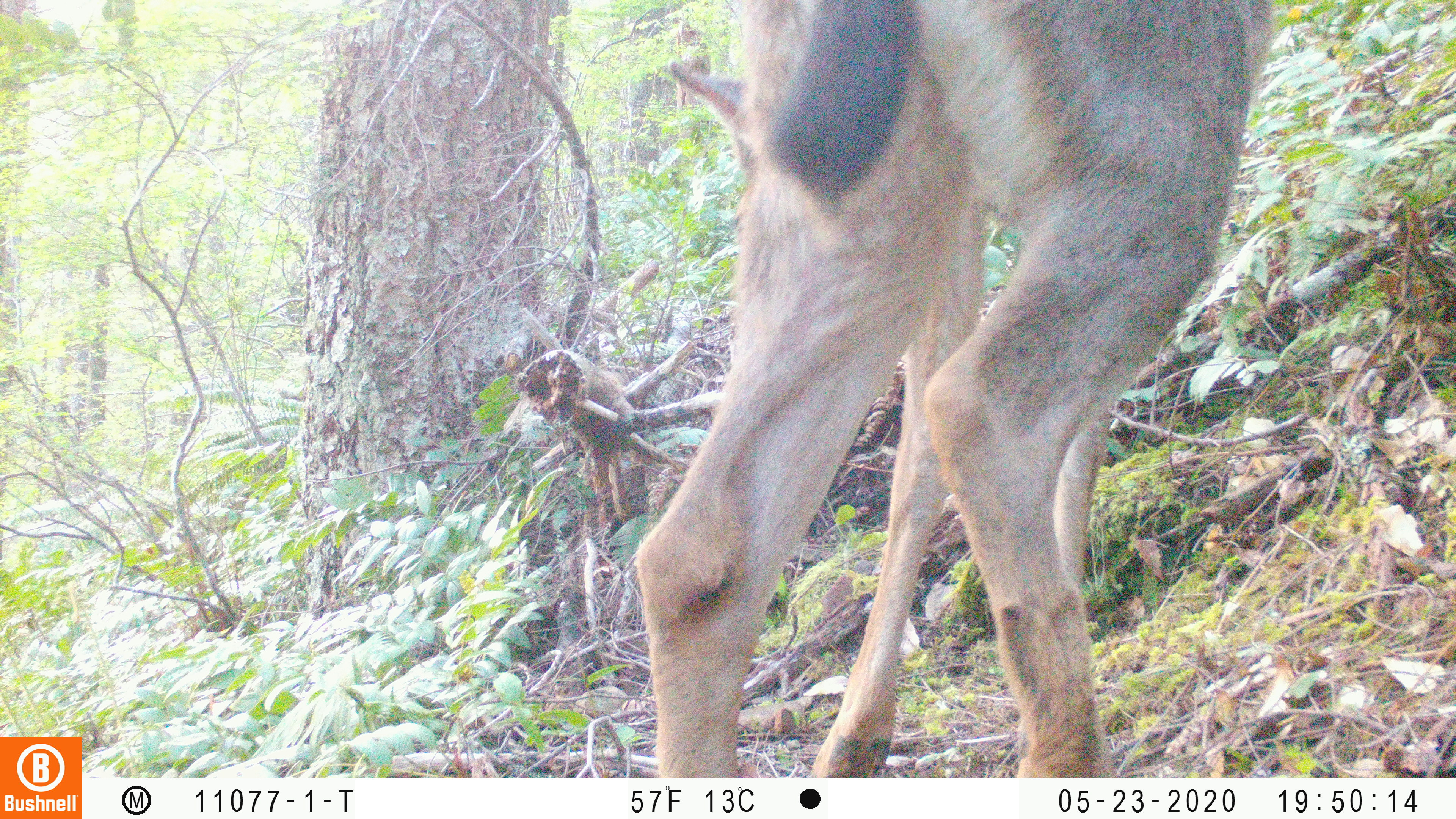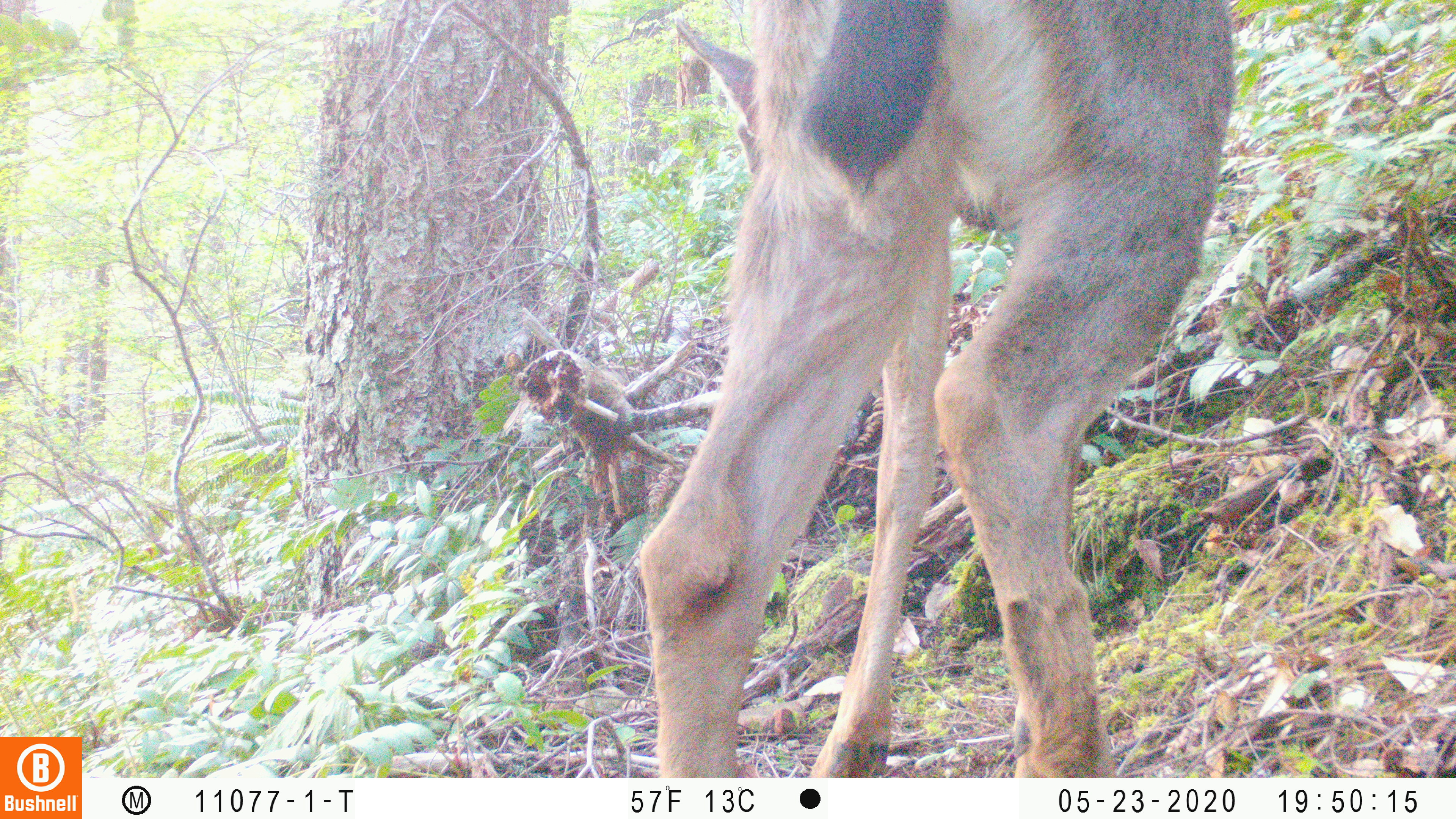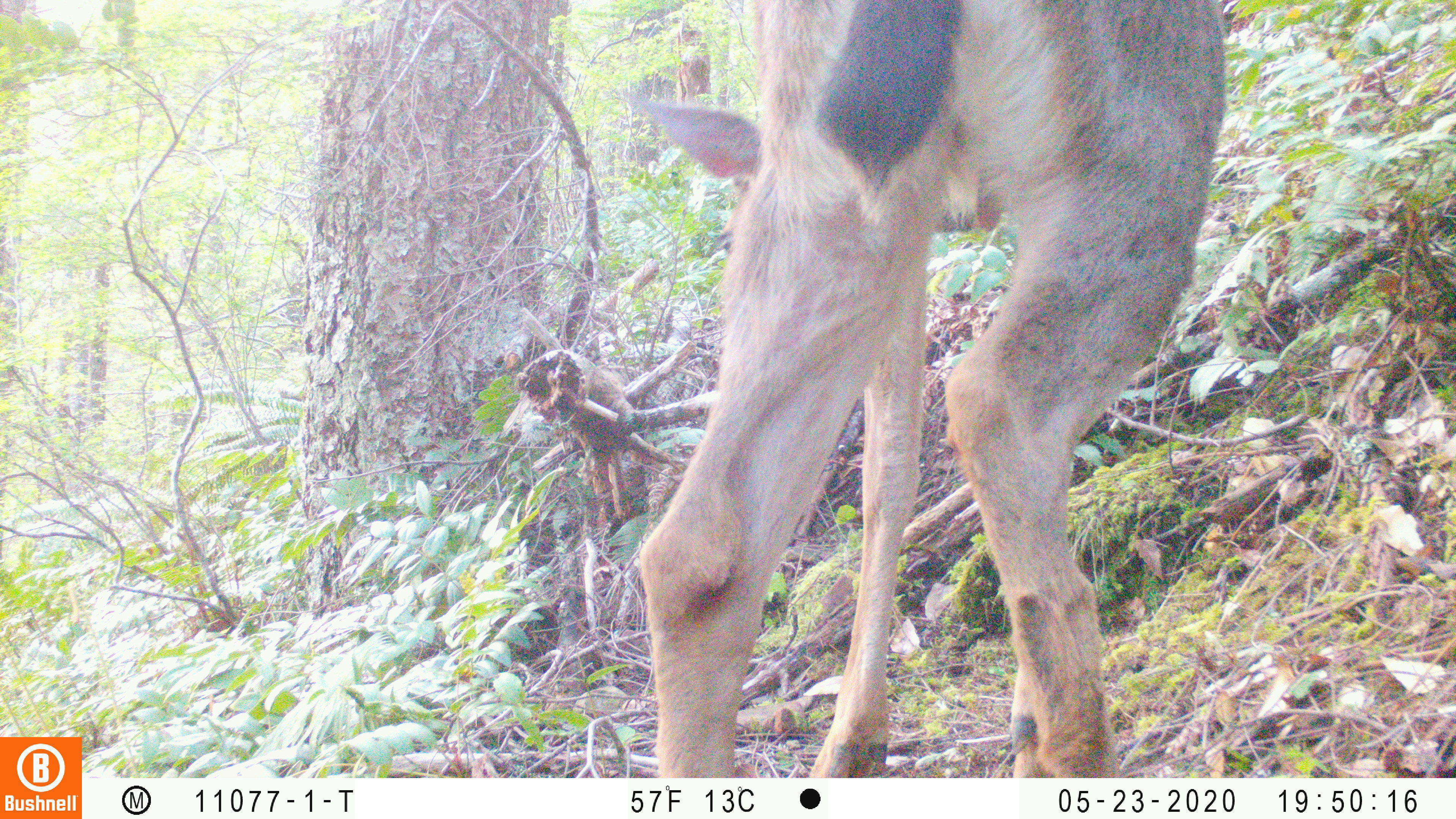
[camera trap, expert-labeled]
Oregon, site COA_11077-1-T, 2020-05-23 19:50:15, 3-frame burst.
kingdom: Animalia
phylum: Chordata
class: Mammalia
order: Artiodactyla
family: Cervidae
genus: Odocoileus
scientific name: Odocoileus hemionus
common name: black-tailed deer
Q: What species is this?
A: Black-tailed deer (Odocoileus hemionus).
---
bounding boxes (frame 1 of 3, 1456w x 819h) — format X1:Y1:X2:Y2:
black-tailed deer: 622:2:1278:770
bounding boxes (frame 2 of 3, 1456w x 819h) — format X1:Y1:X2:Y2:
black-tailed deer: 634:2:1240:770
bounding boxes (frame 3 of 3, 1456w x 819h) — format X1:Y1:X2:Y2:
black-tailed deer: 618:1:1229:768